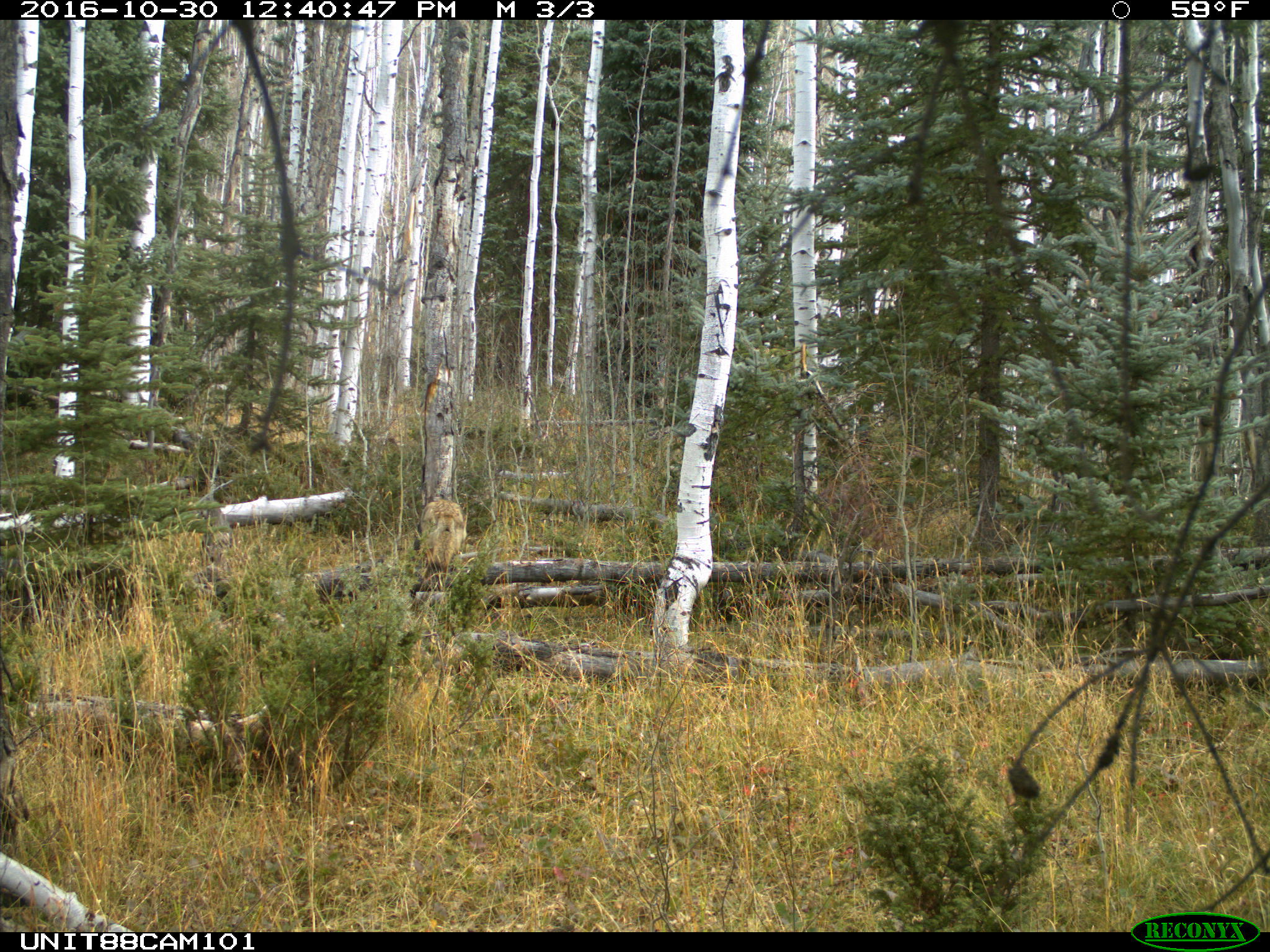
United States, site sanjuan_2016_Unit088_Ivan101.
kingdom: Animalia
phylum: Chordata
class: Mammalia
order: Carnivora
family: Canidae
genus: Canis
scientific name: Canis latrans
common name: coyote